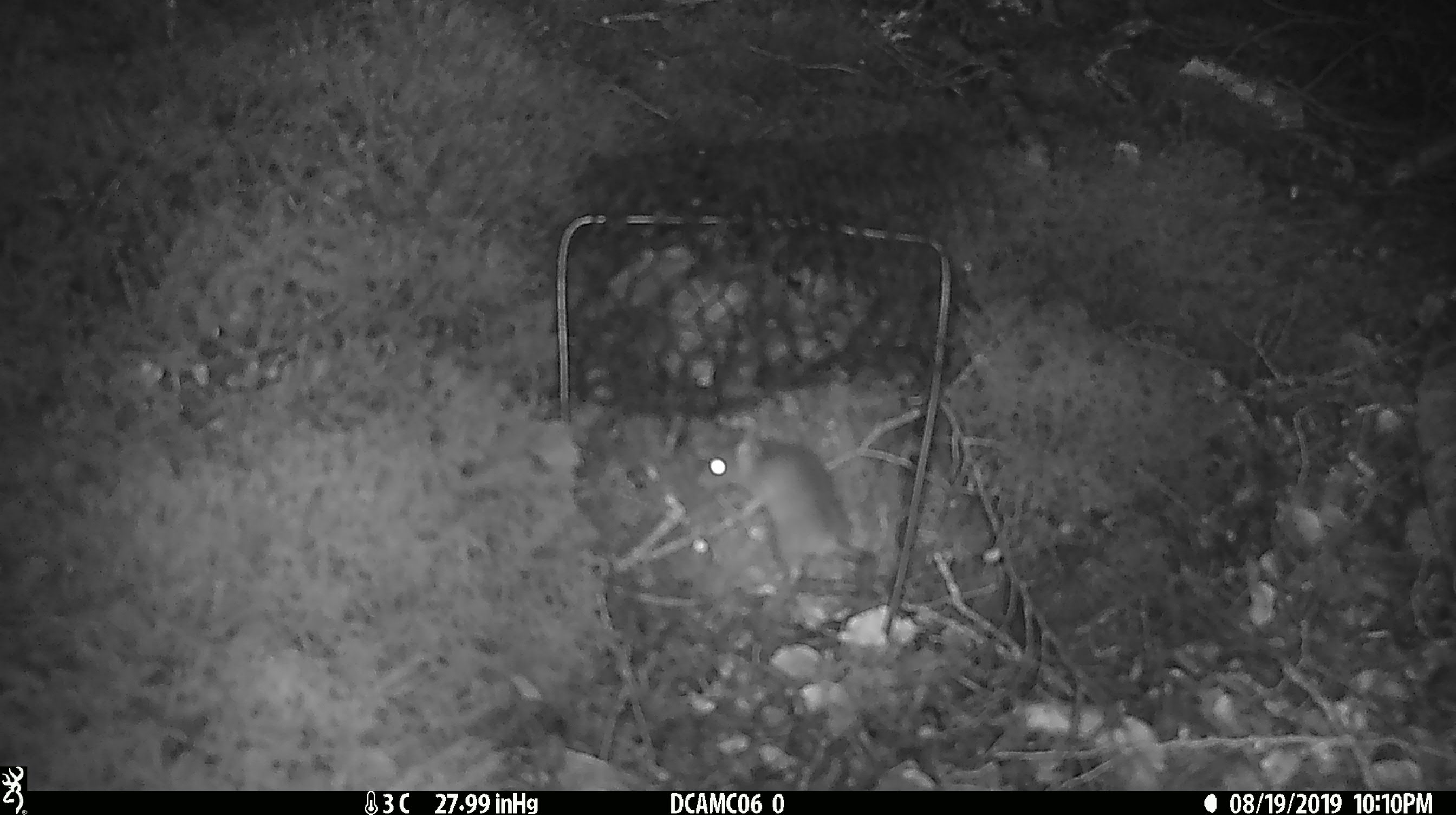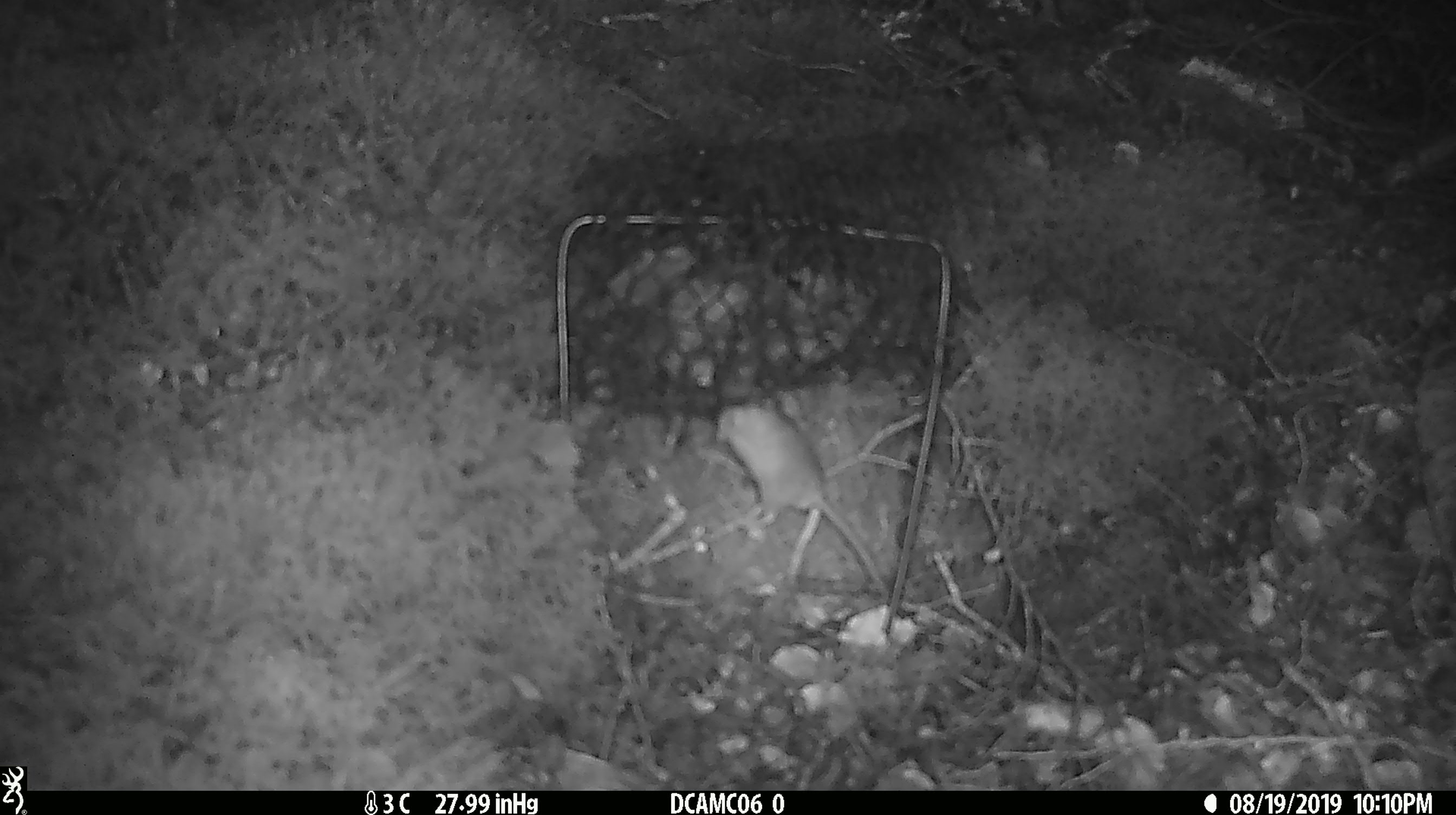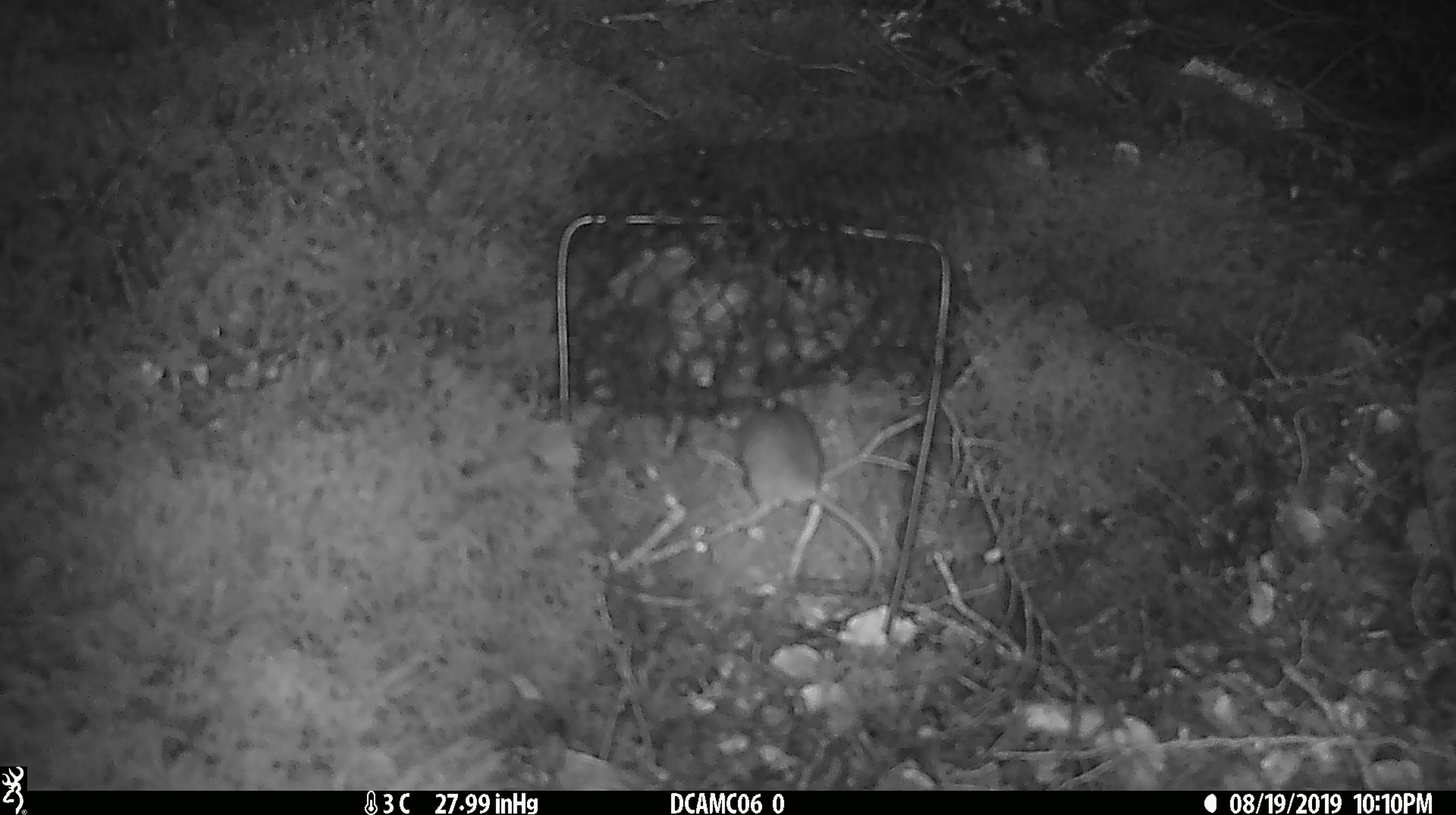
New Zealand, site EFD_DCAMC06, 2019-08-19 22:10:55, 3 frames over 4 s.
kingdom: Animalia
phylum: Chordata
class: Mammalia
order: Rodentia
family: Muridae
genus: Mus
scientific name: Mus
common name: mouse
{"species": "mouse (Mus)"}